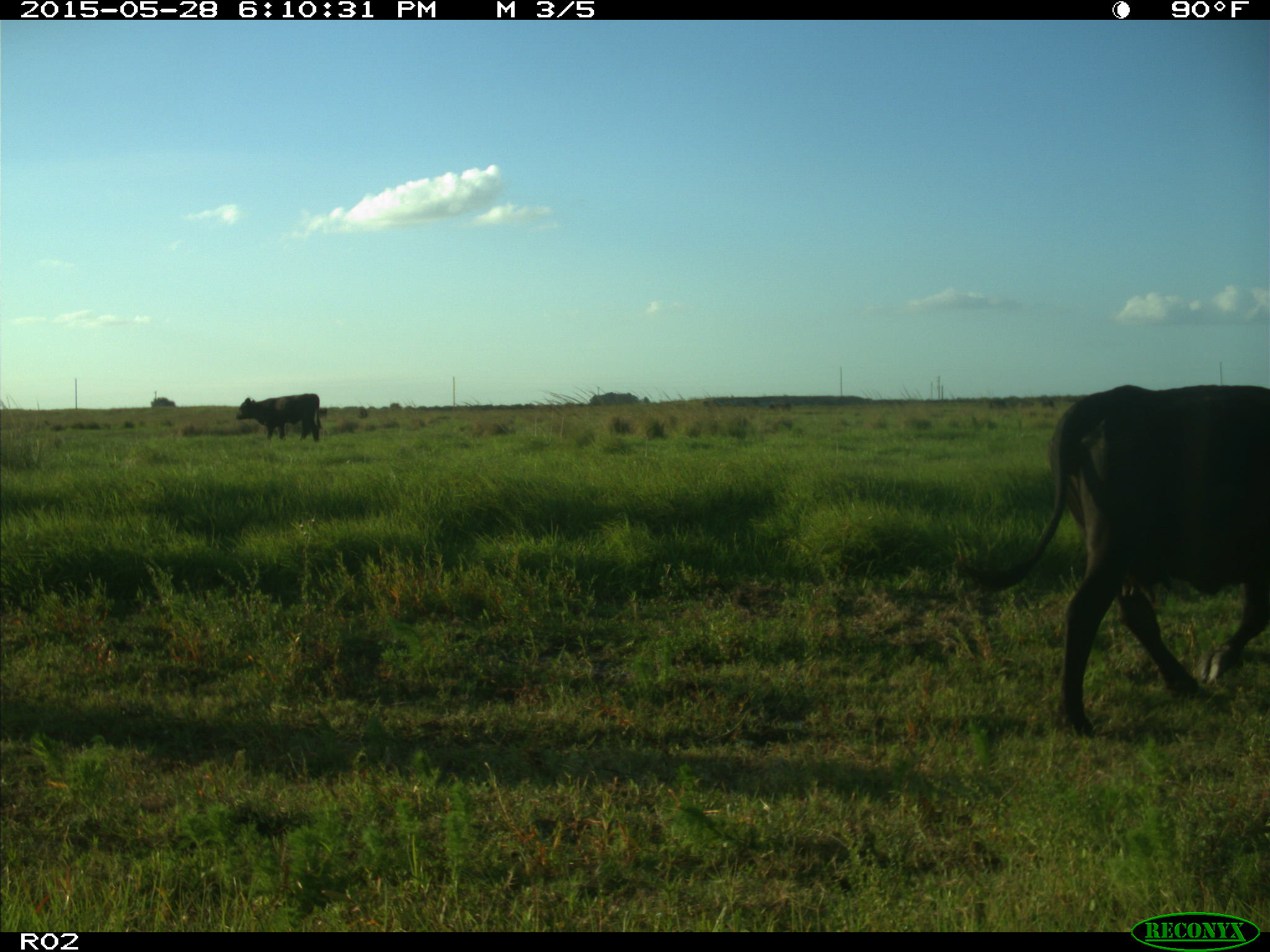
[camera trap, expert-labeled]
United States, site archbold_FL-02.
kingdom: Animalia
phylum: Chordata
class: Mammalia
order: Artiodactyla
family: Bovidae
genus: Bos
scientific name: Bos taurus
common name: domestic cow